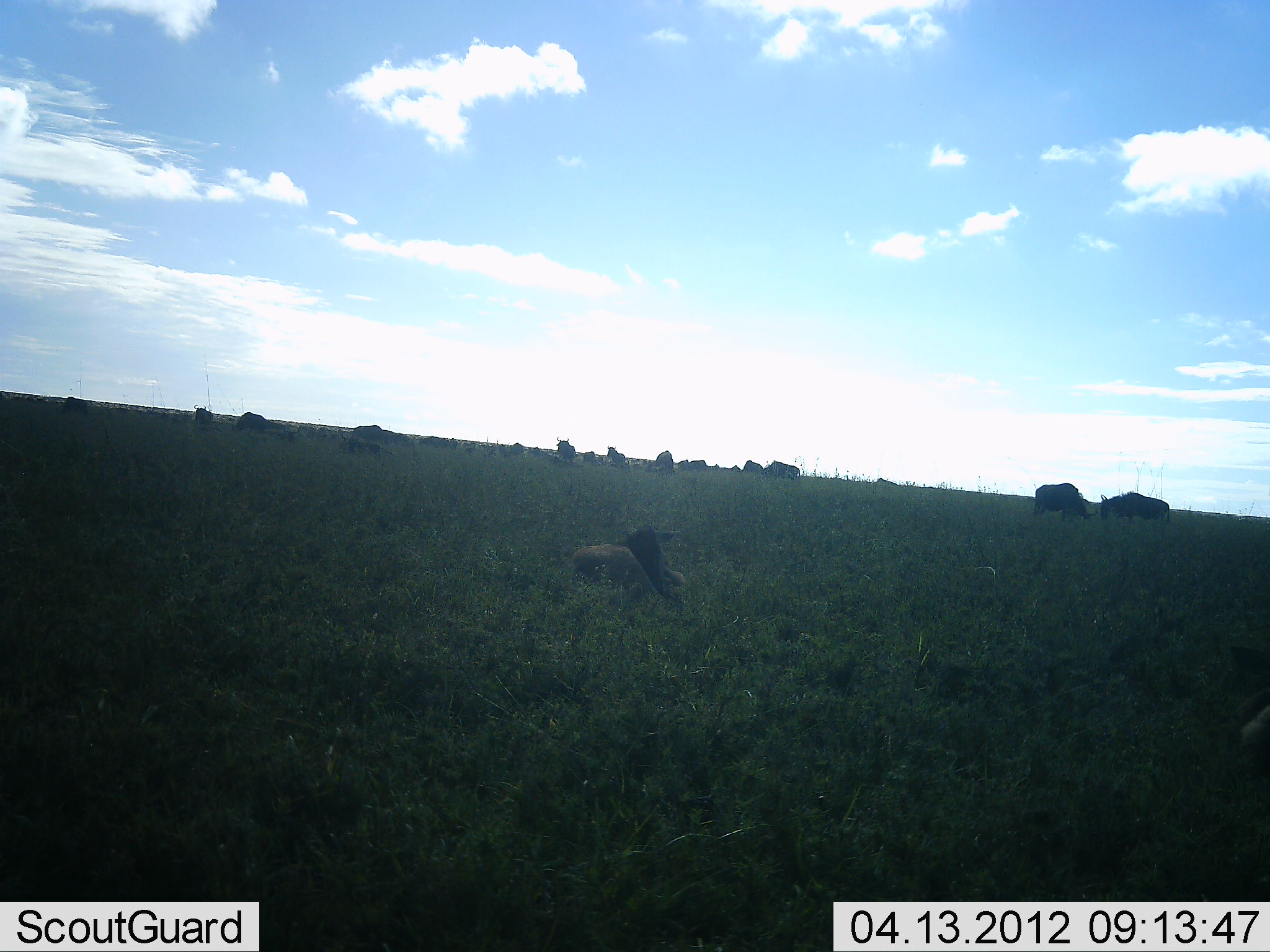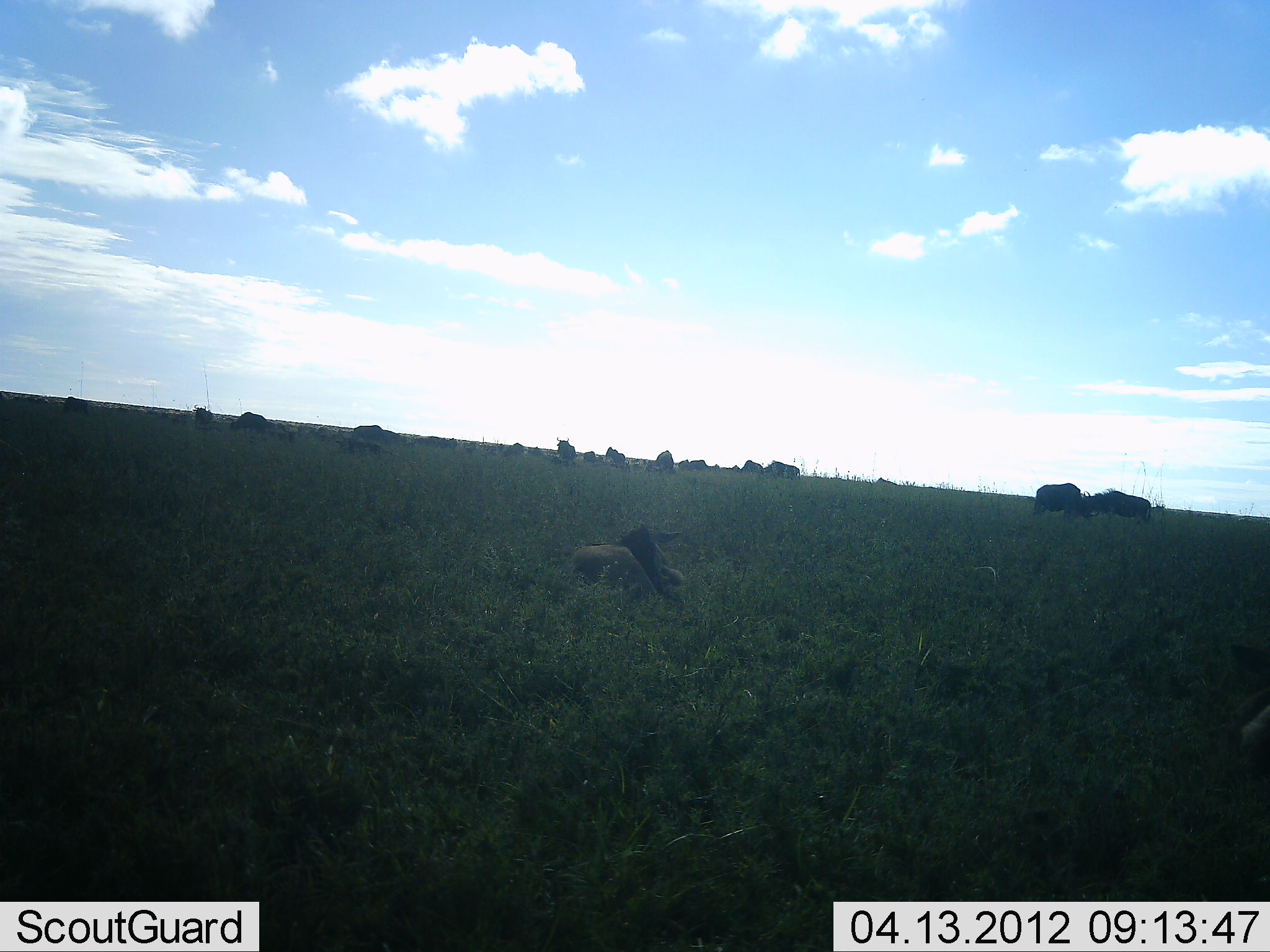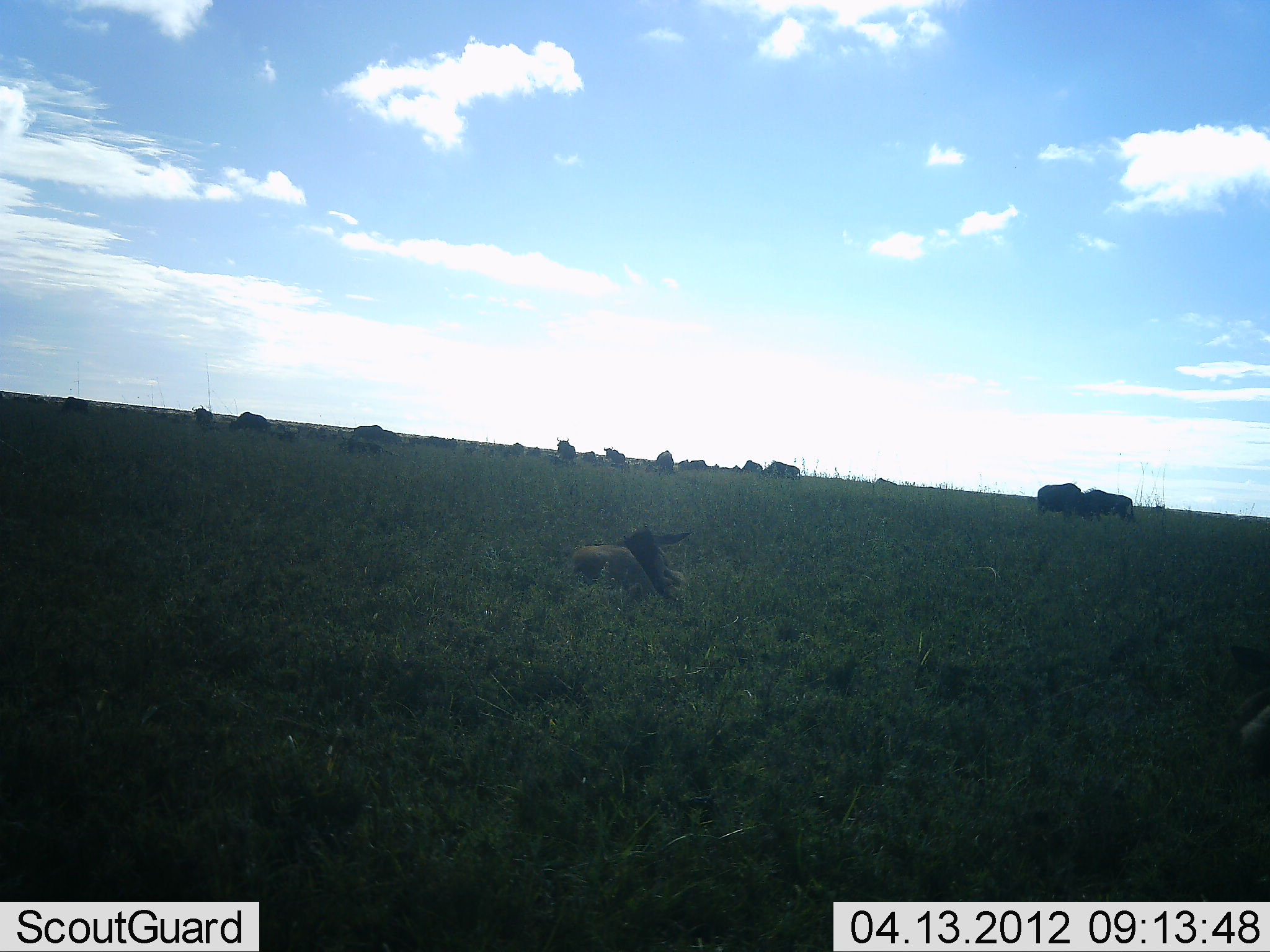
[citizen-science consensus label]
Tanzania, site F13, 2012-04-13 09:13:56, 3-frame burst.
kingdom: Animalia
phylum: Chordata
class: Mammalia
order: Artiodactyla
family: Bovidae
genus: Connochaetes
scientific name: Connochaetes taurinus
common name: blue wildebeest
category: wildebeest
Wildebeest (blue wildebeest) (Connochaetes taurinus), count 11-50. Behavior (volunteer vote fractions): standing 60%, resting 53%, moving 33%, interacting 7%. Young present (vote fraction): 20%. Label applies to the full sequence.